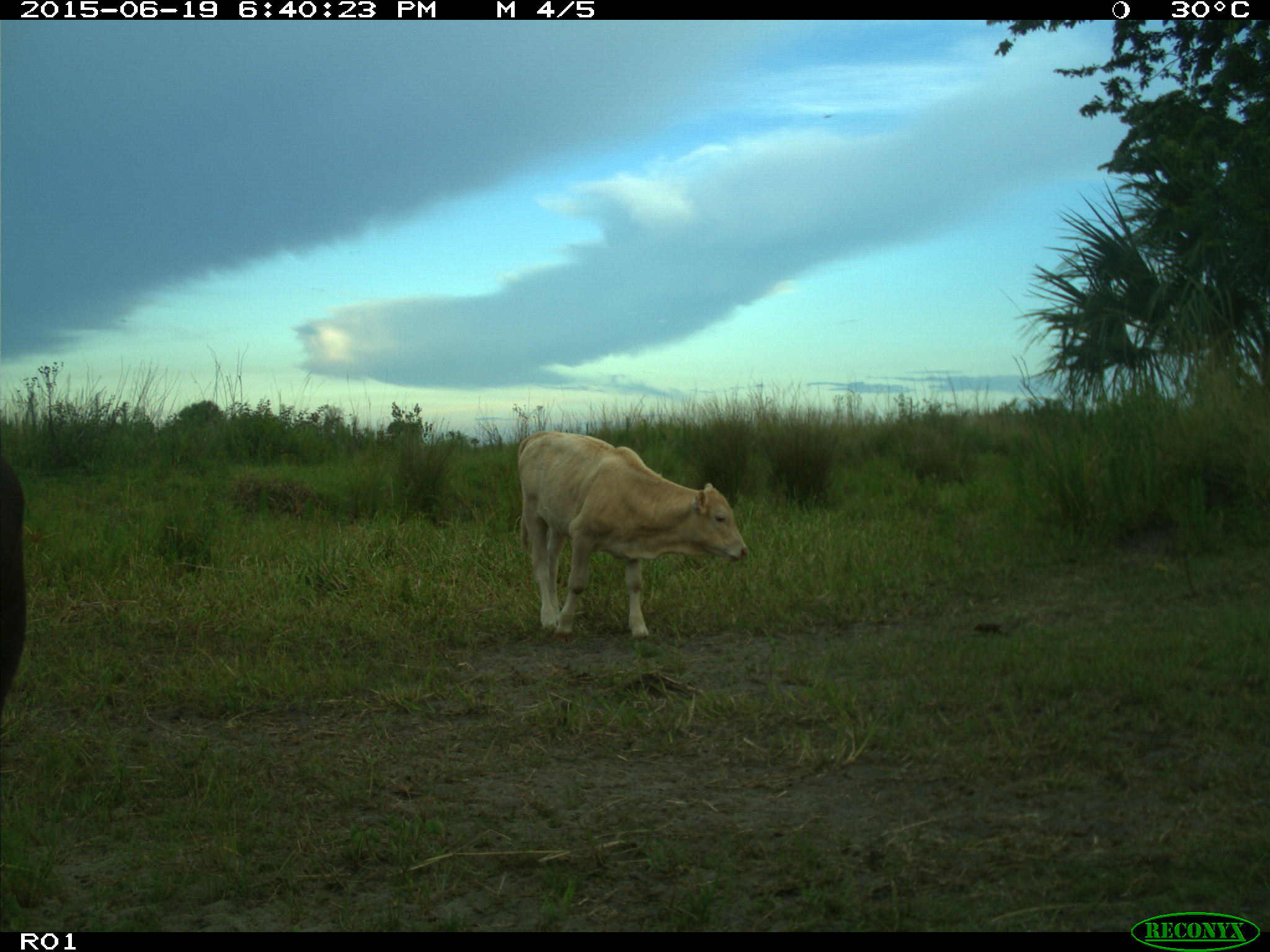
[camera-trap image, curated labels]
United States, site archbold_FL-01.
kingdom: Animalia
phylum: Chordata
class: Mammalia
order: Artiodactyla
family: Bovidae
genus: Bos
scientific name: Bos taurus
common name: domestic cow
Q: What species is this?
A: Bos taurus (domestic cow).